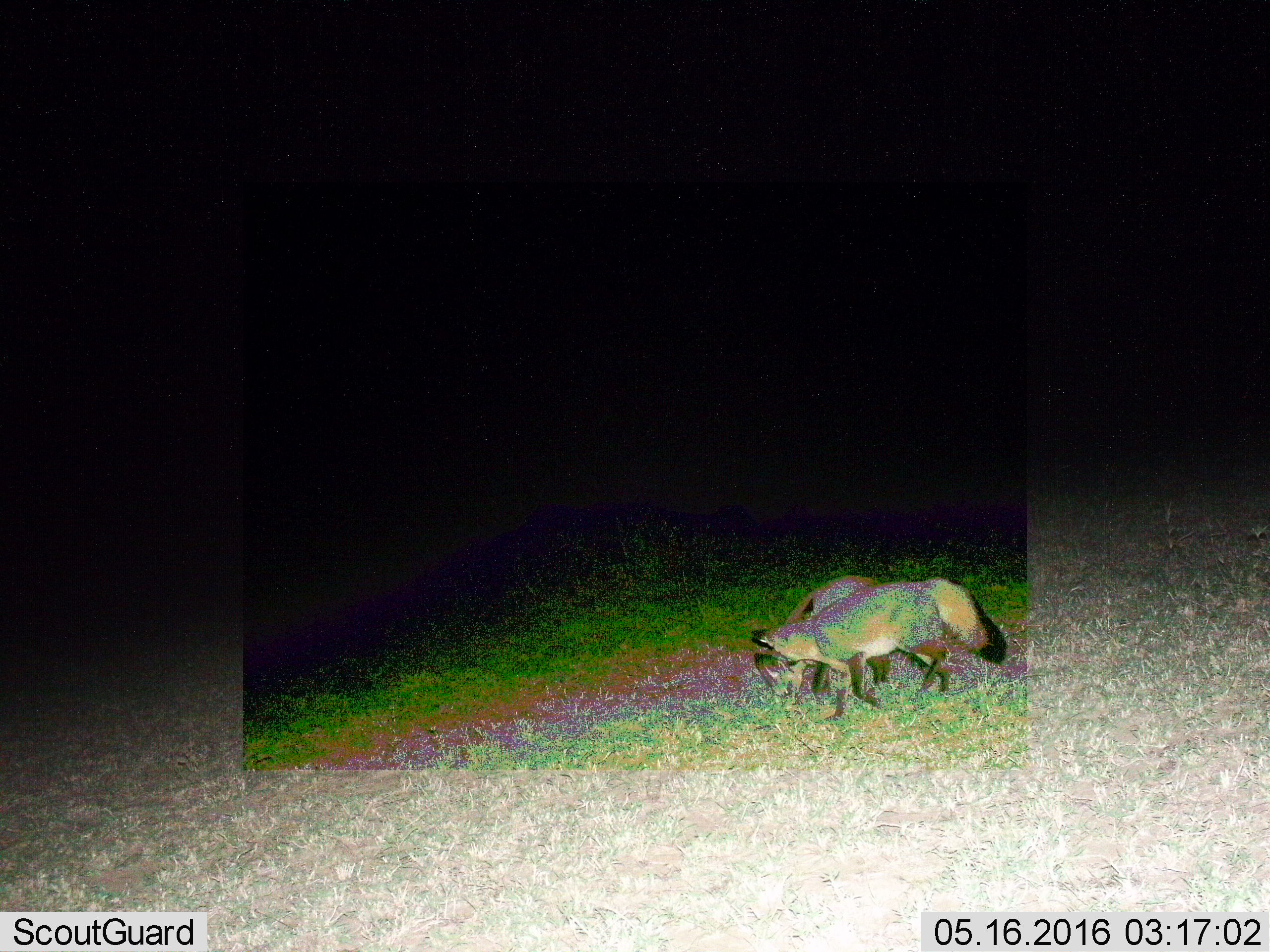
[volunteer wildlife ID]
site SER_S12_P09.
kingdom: Animalia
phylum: Chordata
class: Mammalia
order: Carnivora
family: Canidae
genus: Otocyon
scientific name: Otocyon megalotis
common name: bat-eared fox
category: foxbateared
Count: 2.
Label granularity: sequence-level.